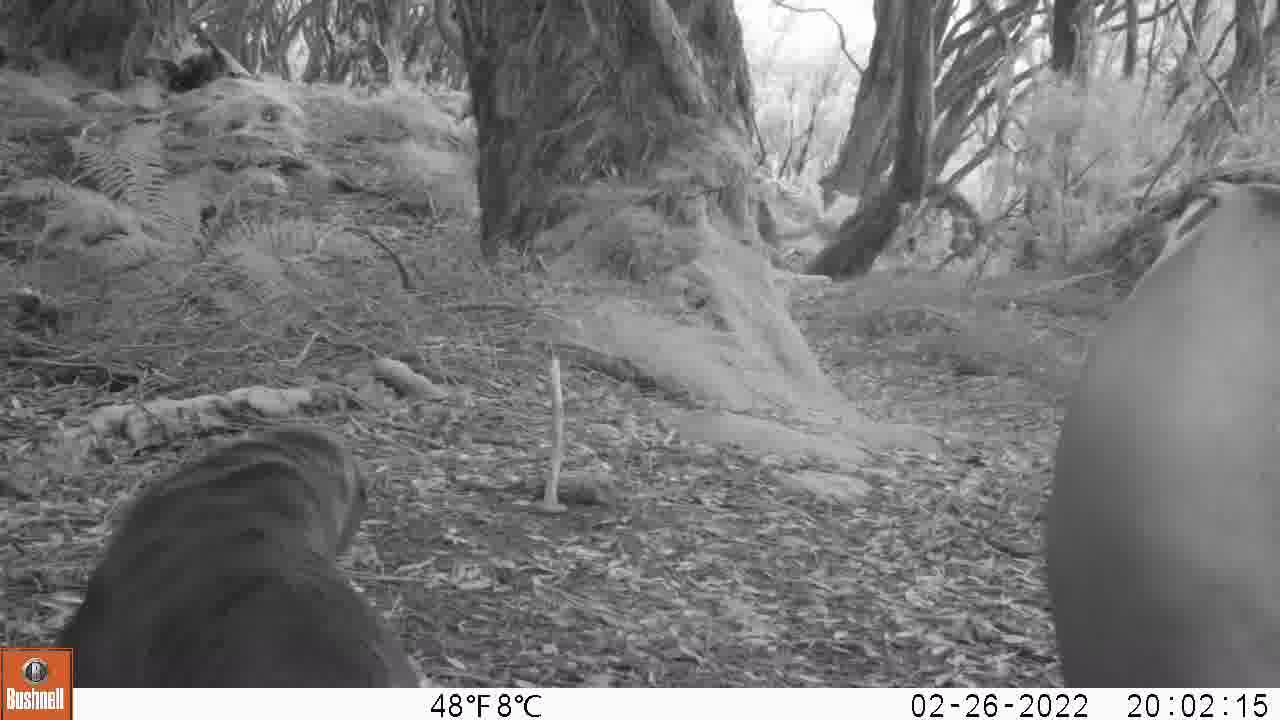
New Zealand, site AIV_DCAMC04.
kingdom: Animalia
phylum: Chordata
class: Mammalia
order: Carnivora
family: Otariidae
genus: Phocarctos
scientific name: Phocarctos hookeri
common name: new zealand sea lion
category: sealion